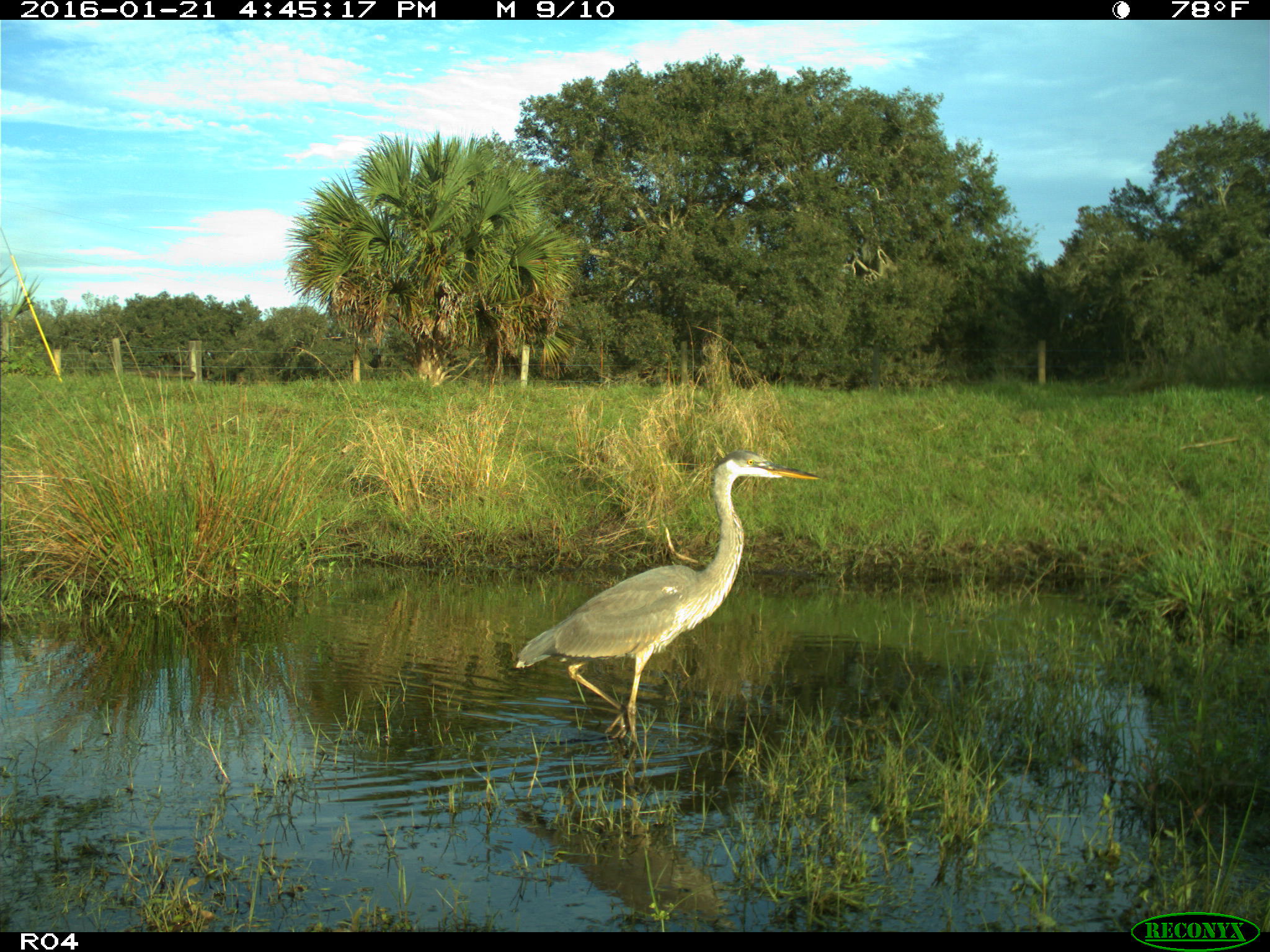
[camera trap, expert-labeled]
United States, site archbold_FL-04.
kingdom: Animalia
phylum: Chordata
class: Aves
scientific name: Aves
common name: birds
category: unidentified bird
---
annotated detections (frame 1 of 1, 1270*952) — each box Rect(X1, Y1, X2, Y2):
animal: Rect(516, 451, 820, 743)